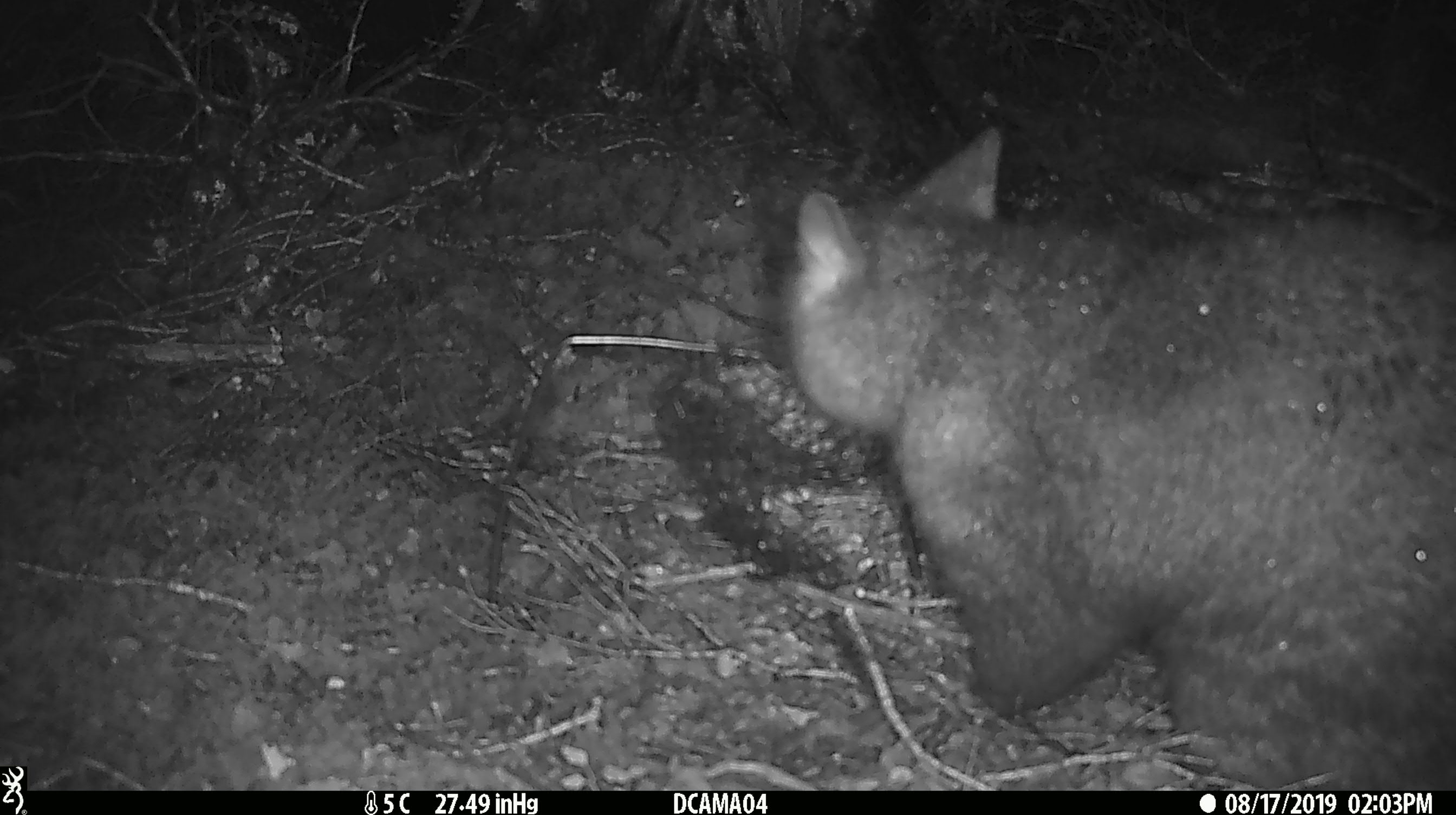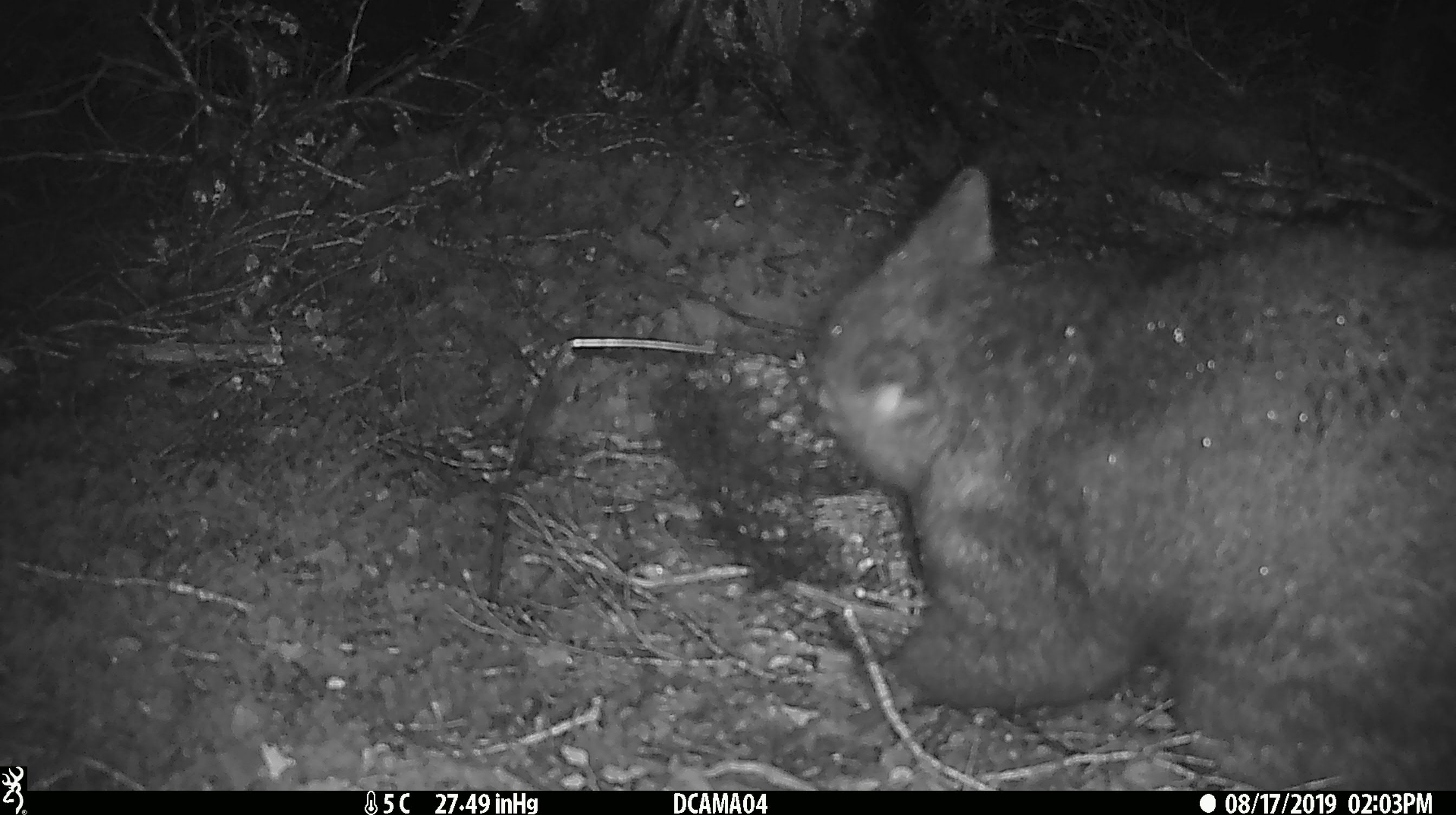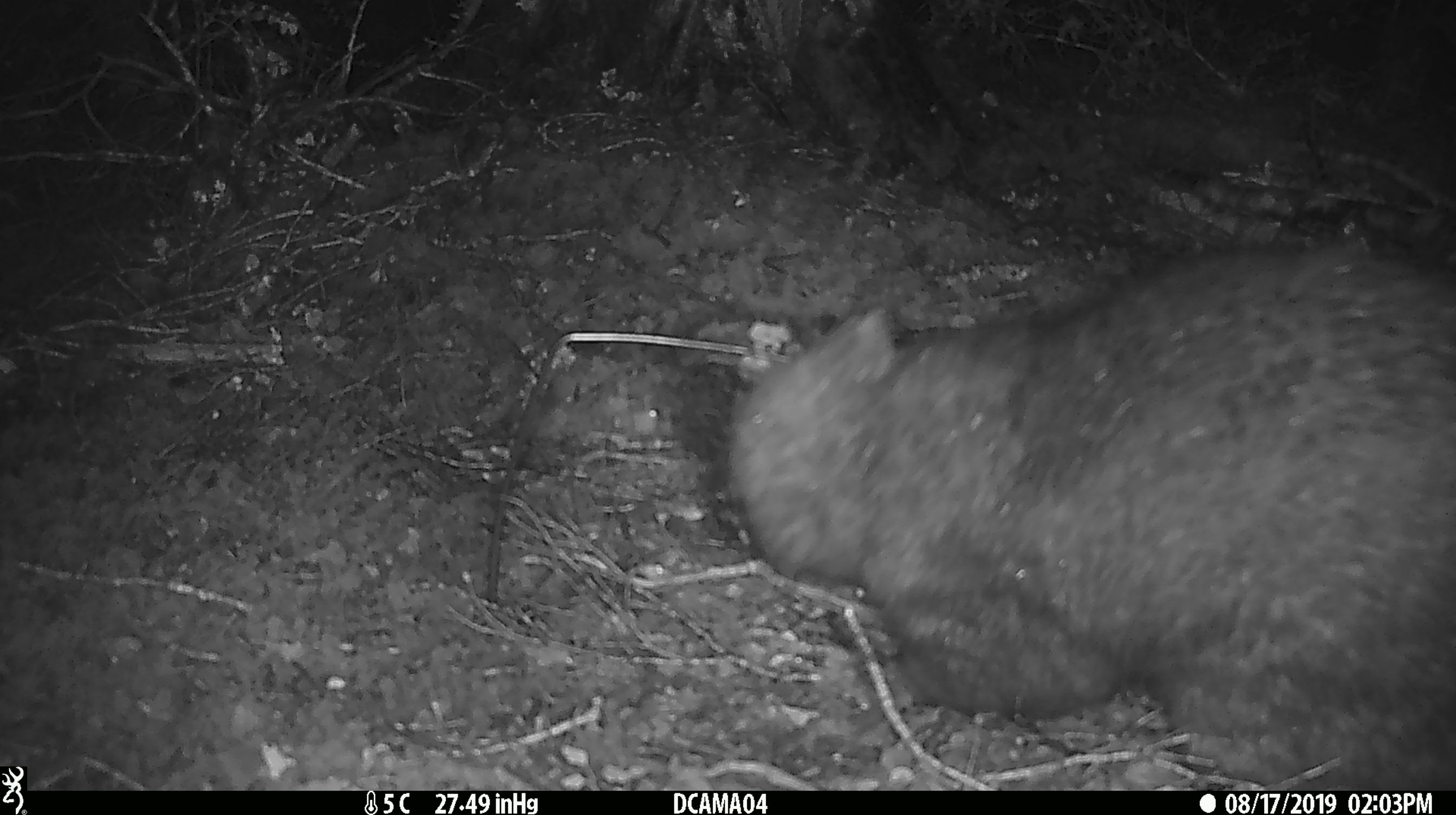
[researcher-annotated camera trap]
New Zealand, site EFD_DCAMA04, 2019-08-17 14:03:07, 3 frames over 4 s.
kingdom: Animalia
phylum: Chordata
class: Mammalia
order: Diprotodontia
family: Phalangeridae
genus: Trichosurus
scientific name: Trichosurus vulpecula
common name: common brushtail possum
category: possum